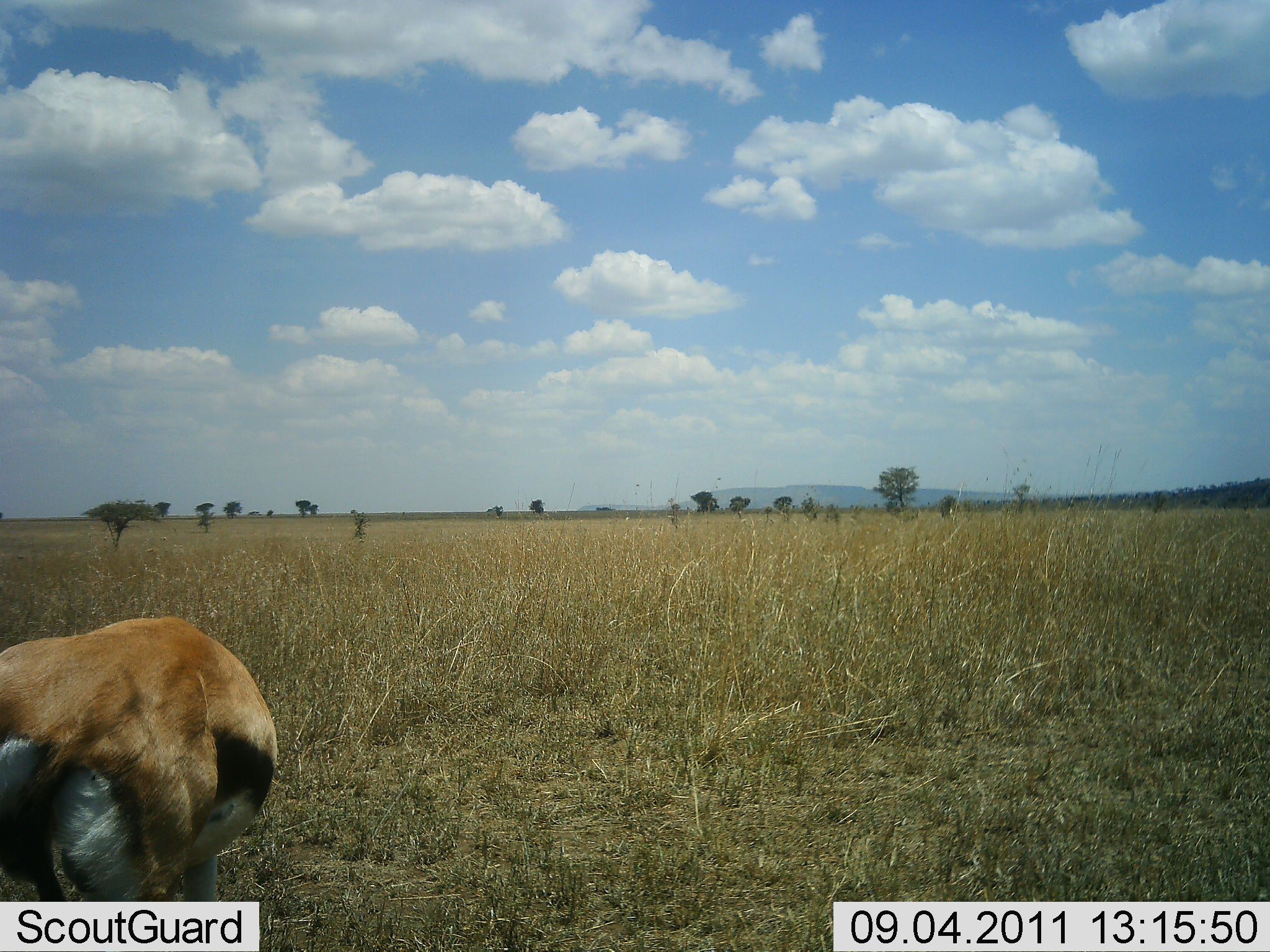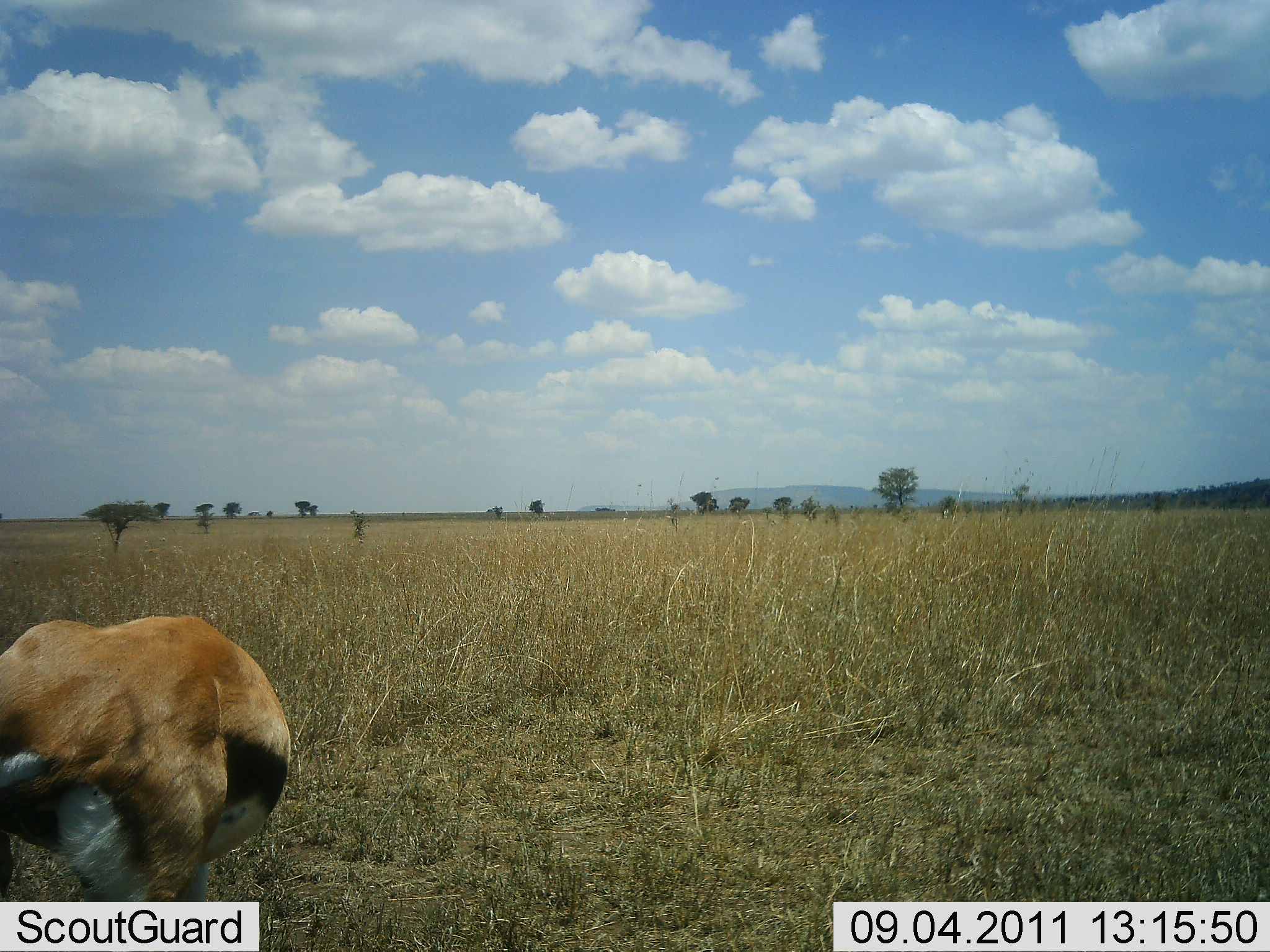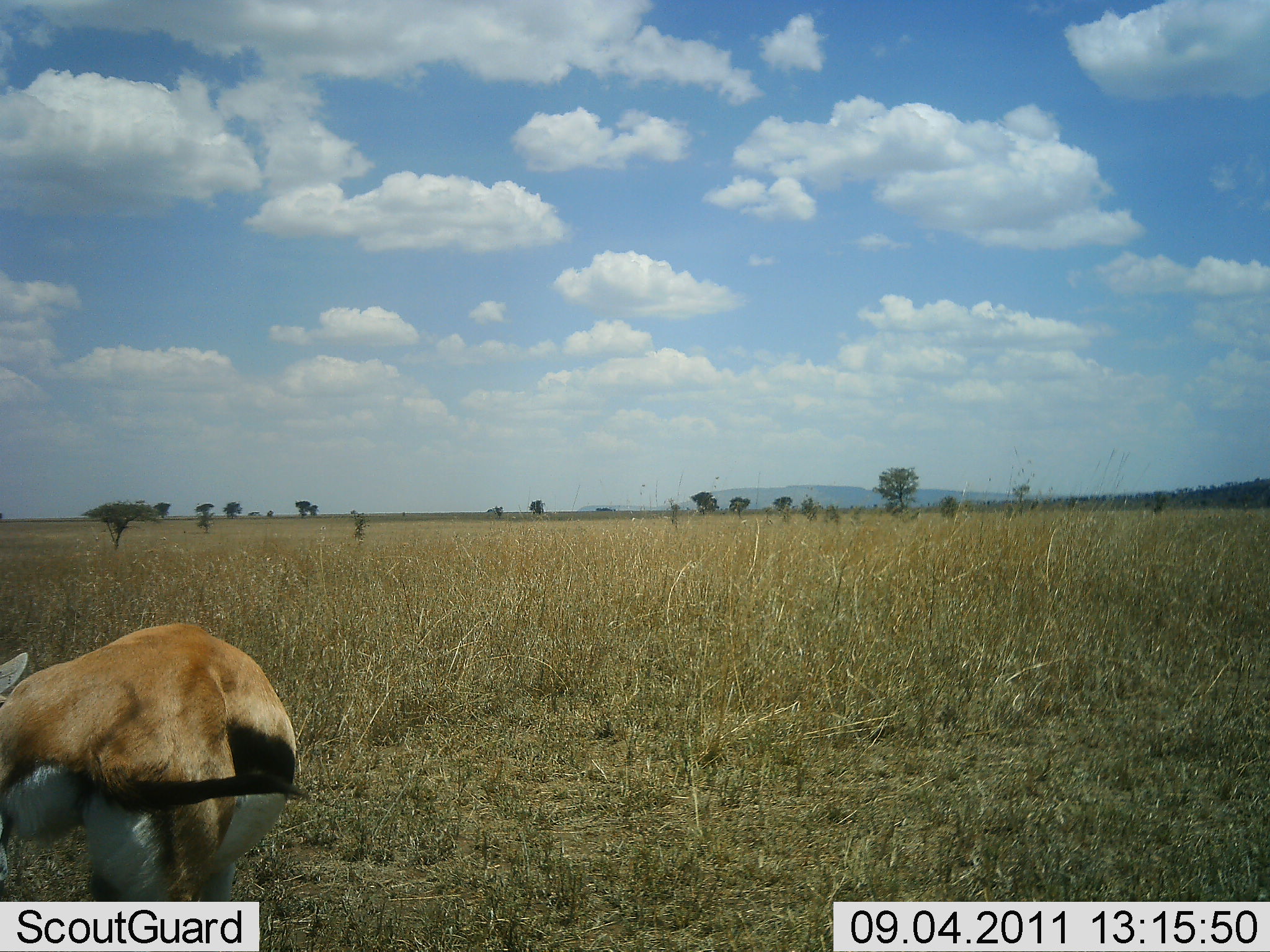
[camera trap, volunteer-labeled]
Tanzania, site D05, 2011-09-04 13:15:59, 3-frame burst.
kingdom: Animalia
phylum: Chordata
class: Mammalia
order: Artiodactyla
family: Bovidae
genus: Eudorcas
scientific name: Eudorcas thomsonii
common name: thomson's gazelle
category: gazellethomsons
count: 1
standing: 67%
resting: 0%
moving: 25%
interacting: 8%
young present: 0%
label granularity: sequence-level